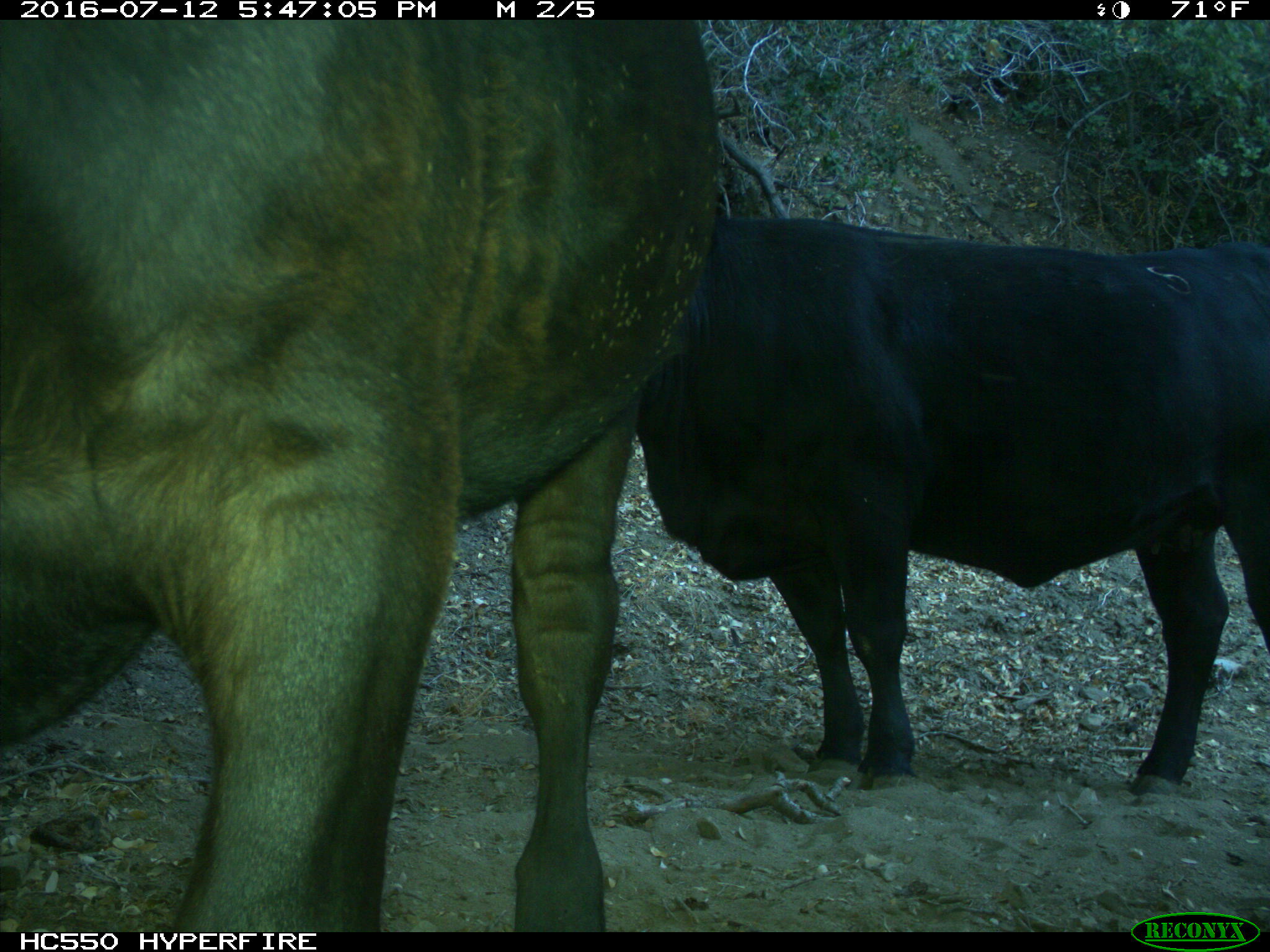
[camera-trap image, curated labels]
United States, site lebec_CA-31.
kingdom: Animalia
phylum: Chordata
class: Mammalia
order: Artiodactyla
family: Bovidae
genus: Bos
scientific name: Bos taurus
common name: domestic cow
Bos taurus (domestic cow).